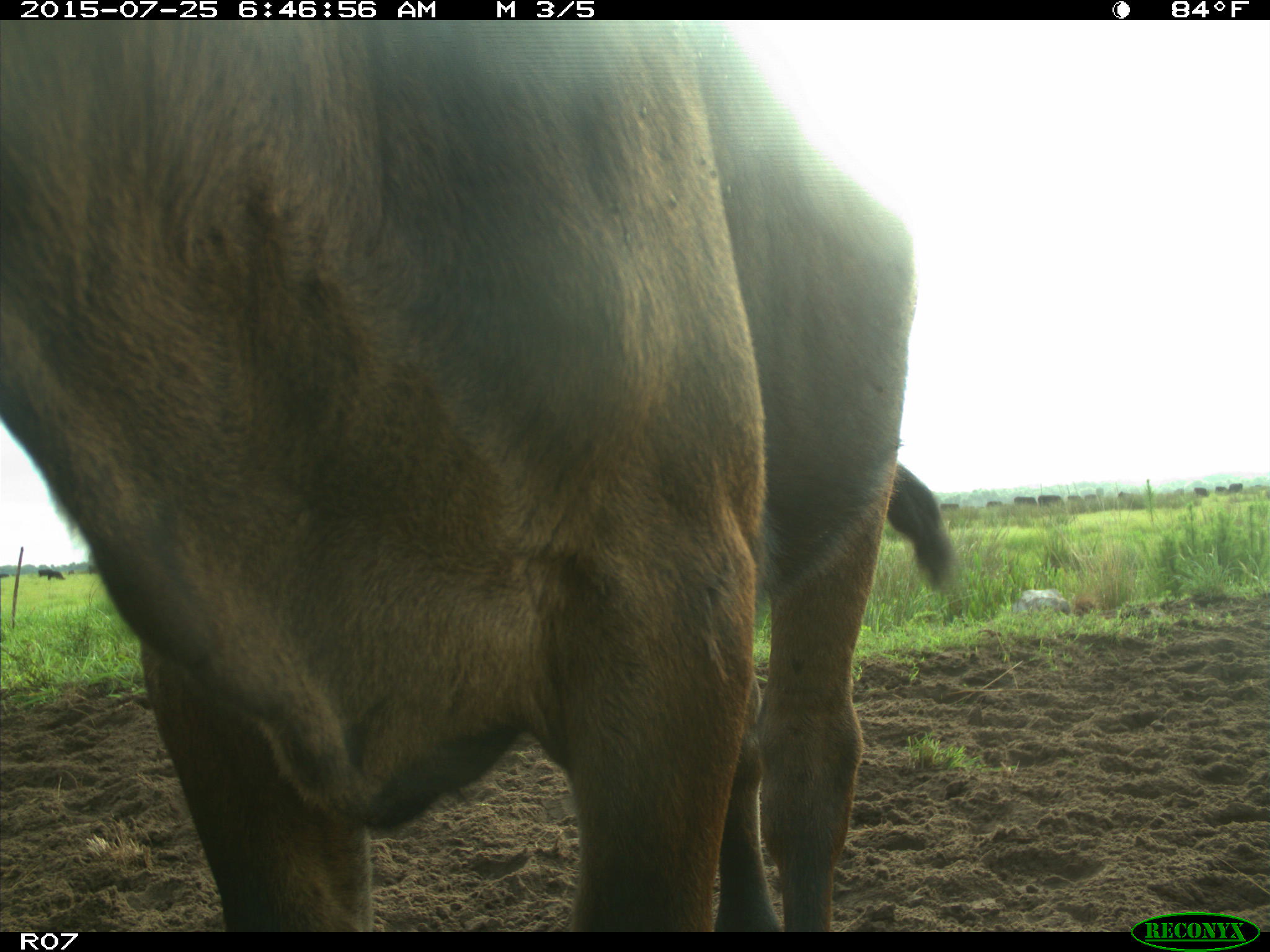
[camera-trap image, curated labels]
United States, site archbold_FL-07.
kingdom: Animalia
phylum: Chordata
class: Mammalia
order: Artiodactyla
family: Bovidae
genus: Bos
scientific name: Bos taurus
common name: domestic cow